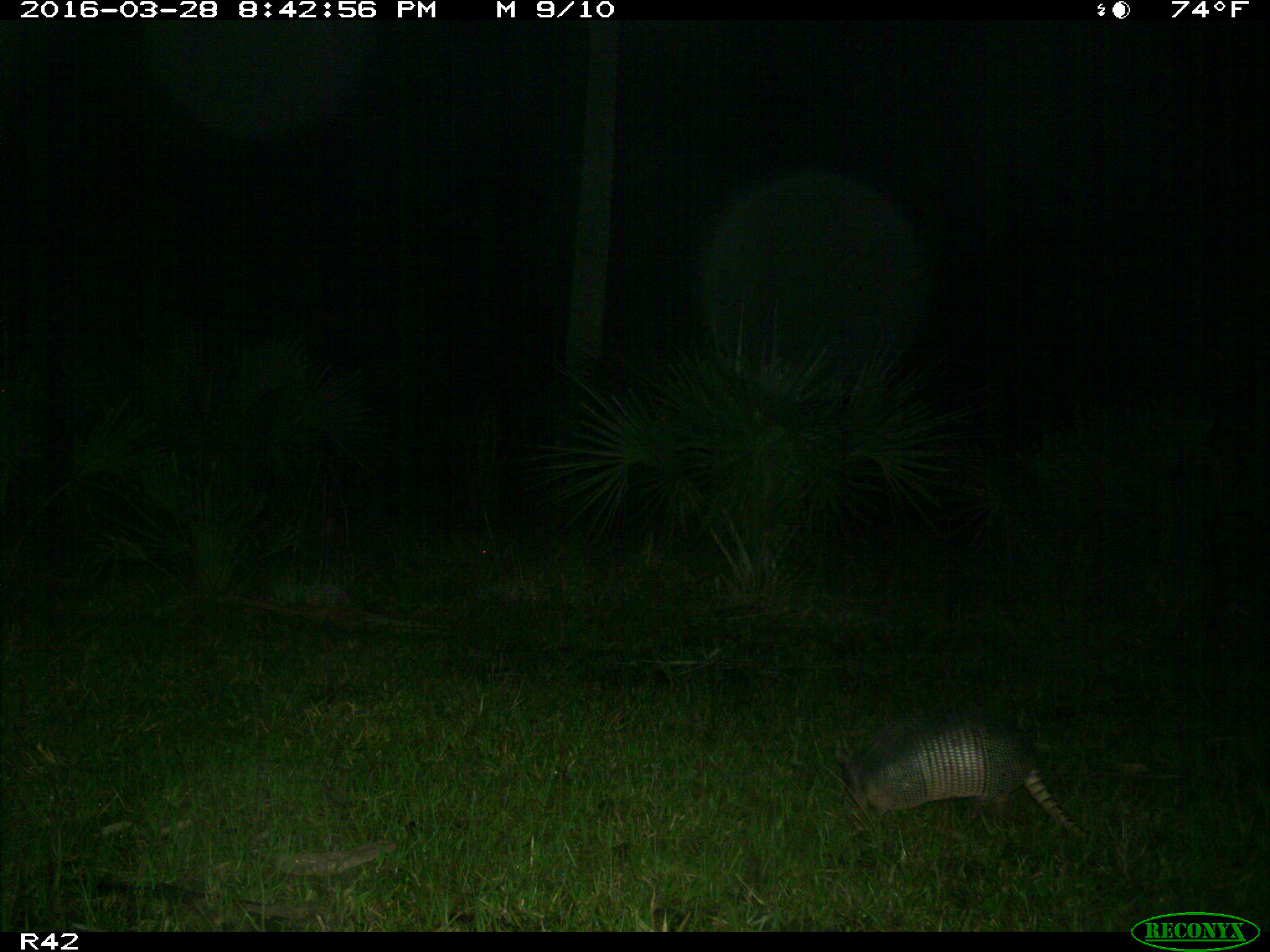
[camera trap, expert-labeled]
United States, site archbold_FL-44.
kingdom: Animalia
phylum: Chordata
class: Mammalia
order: Cingulata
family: Dasypodidae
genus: Dasypus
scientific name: Dasypus novemcinctus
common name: nine-banded armadillo